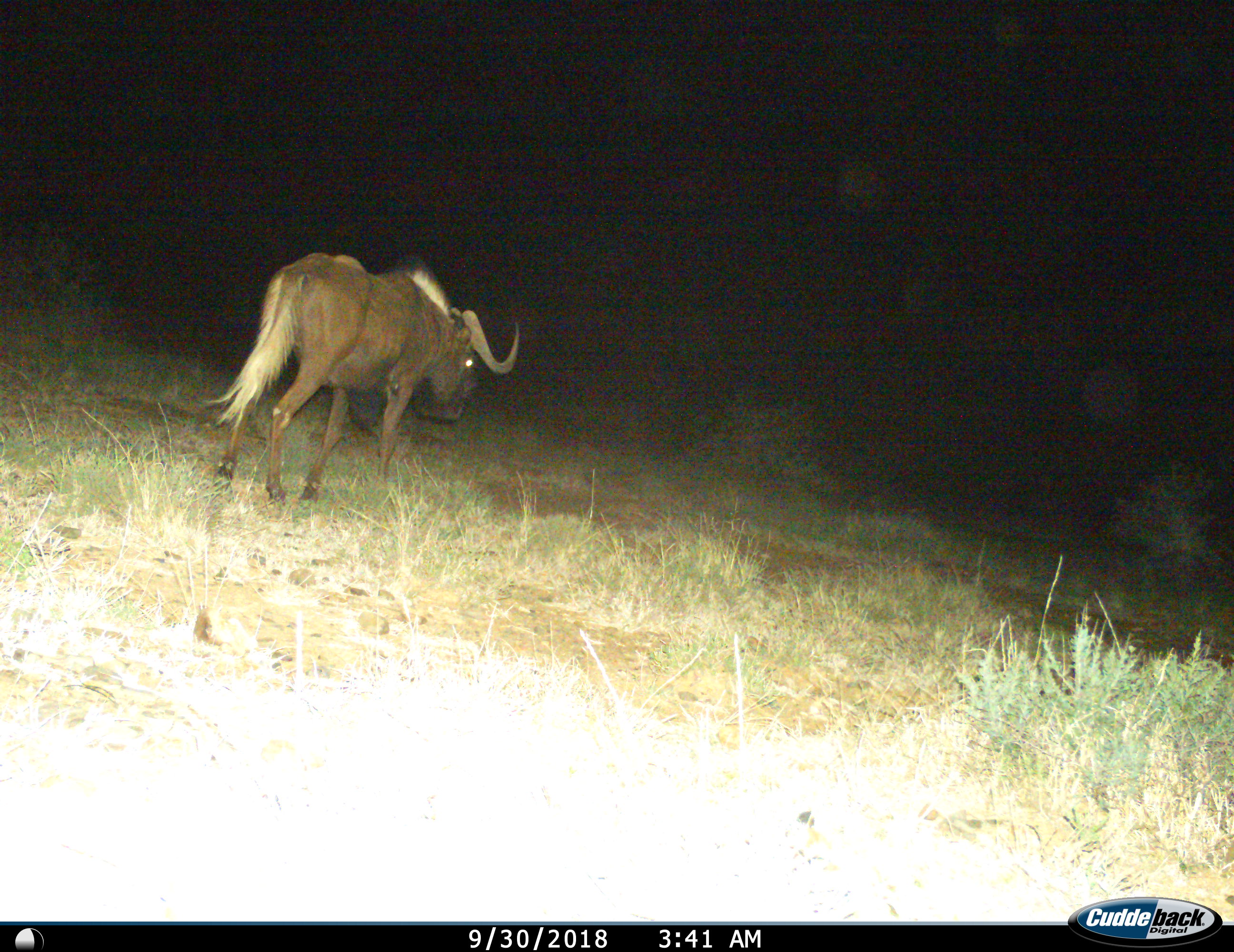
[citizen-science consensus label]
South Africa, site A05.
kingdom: Animalia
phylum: Chordata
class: Mammalia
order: Artiodactyla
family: Bovidae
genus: Connochaetes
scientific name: Connochaetes gnou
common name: black wildebeest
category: wildebeestblack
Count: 1.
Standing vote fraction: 30%.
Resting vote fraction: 0%.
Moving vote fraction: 70%.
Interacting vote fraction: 0%.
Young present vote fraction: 0%.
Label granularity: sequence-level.